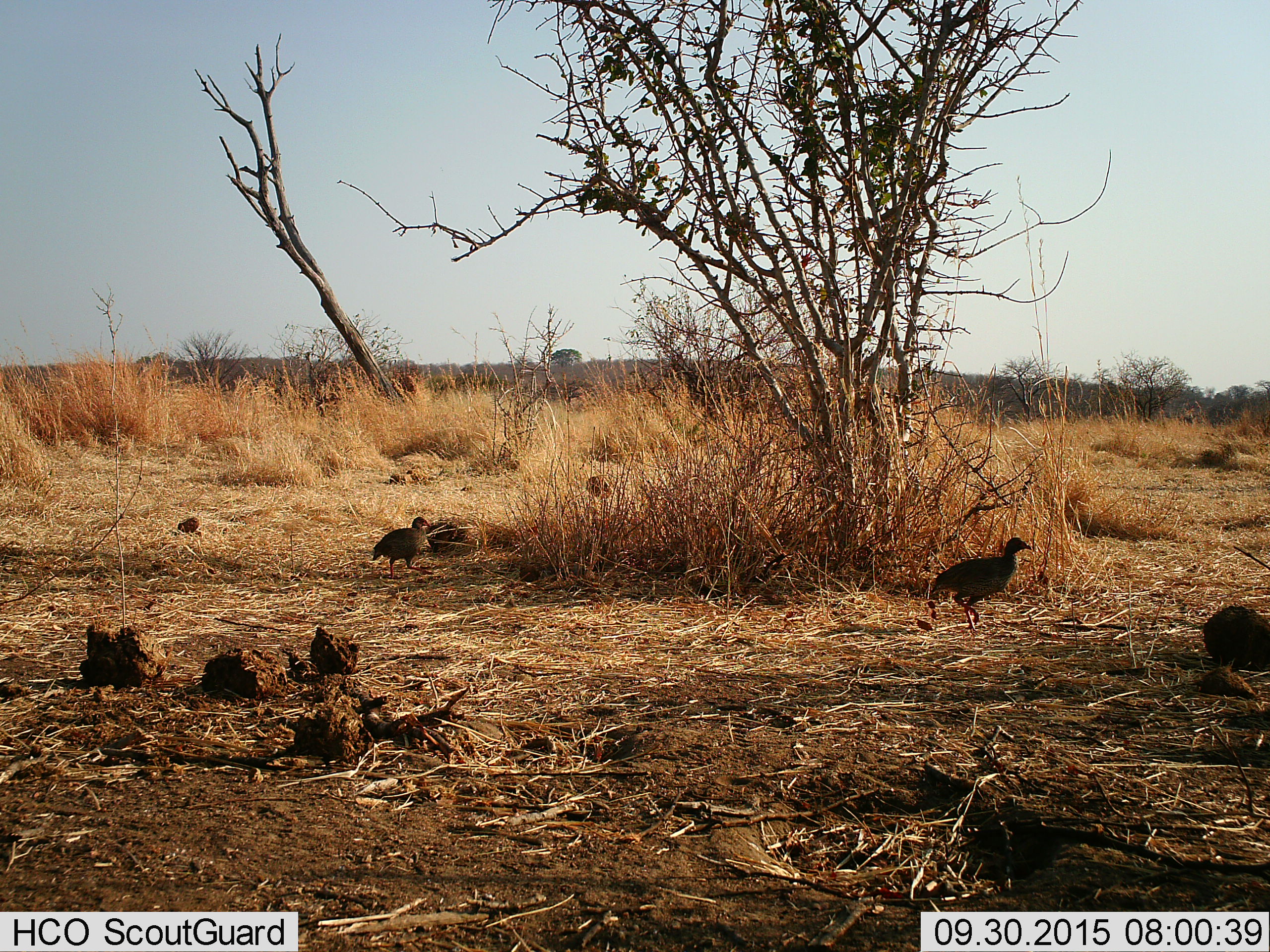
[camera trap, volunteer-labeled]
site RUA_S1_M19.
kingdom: Animalia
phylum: Chordata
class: Aves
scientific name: Aves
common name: bird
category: birdother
Birdother (bird) (Aves), count 2. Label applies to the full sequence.